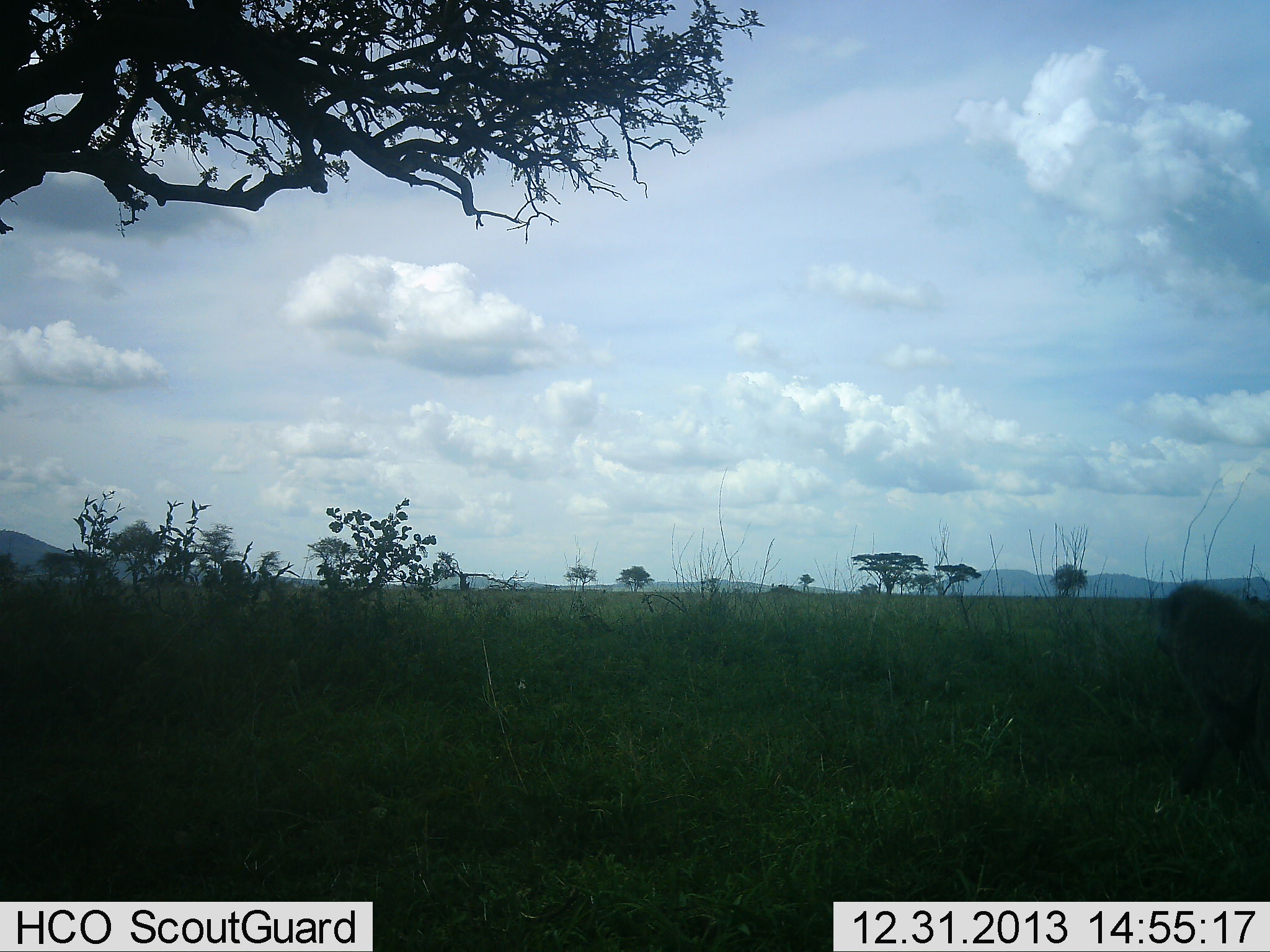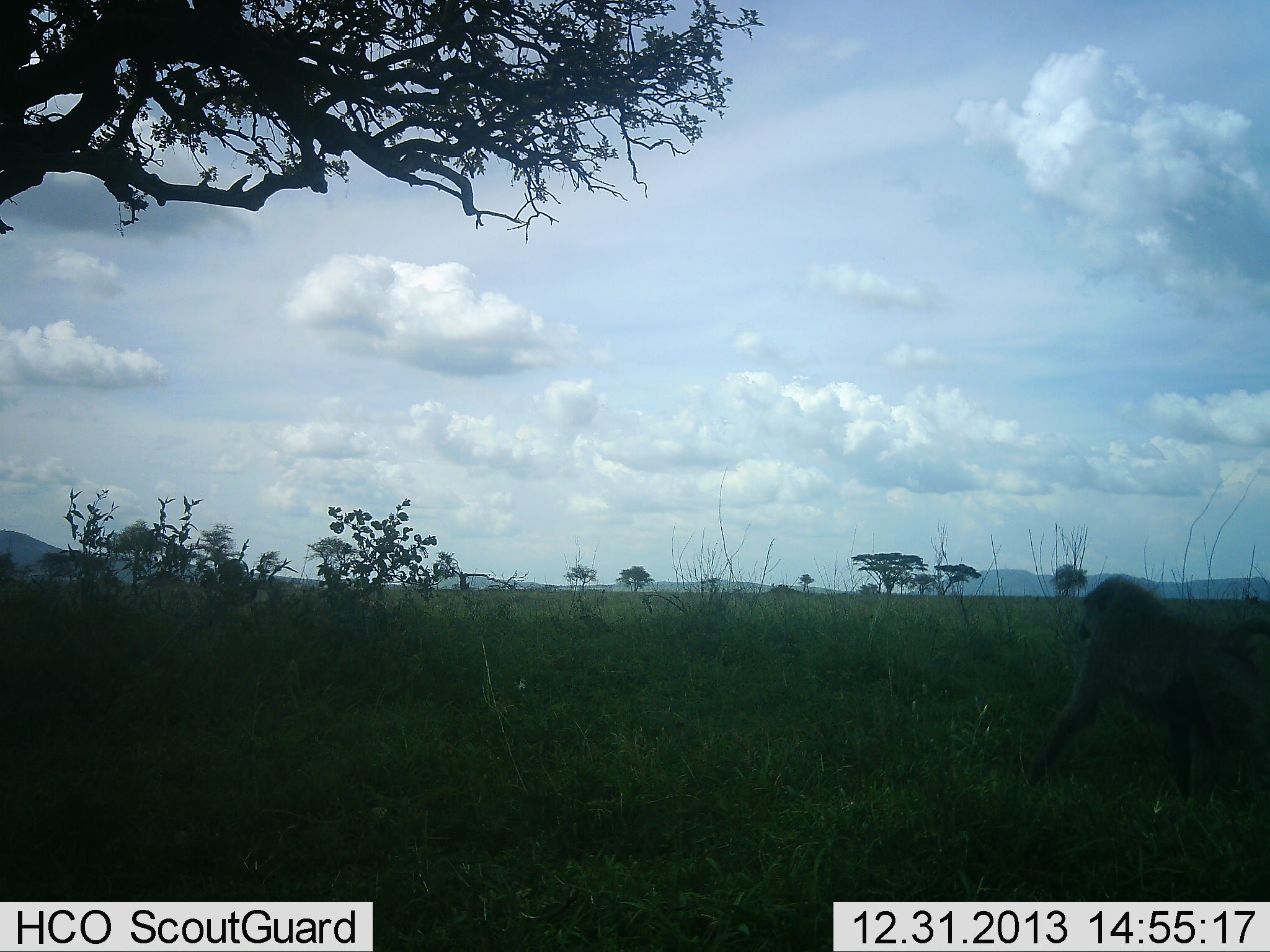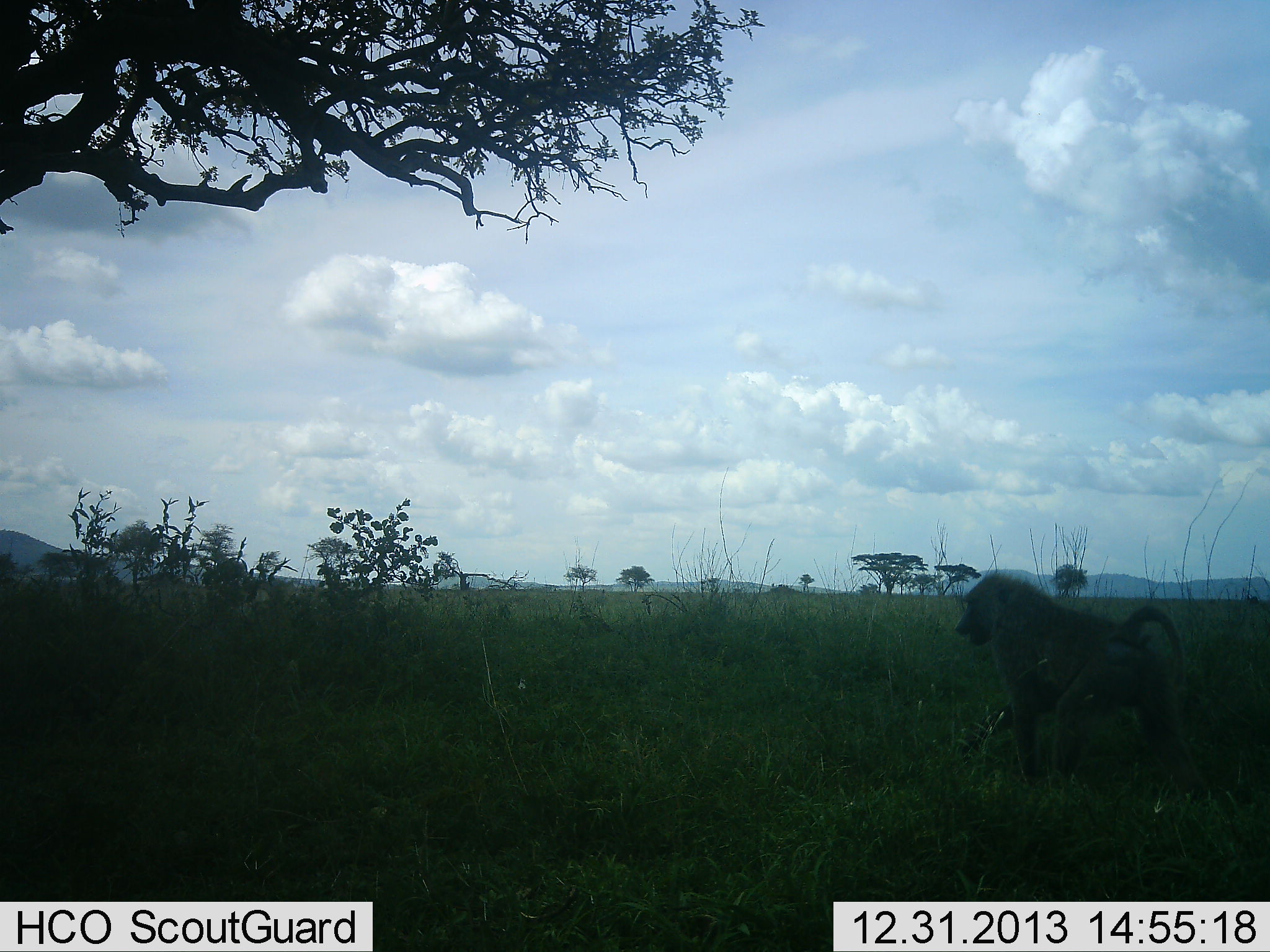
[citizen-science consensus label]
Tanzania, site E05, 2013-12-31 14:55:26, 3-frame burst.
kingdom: Animalia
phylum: Chordata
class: Mammalia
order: Primates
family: Cercopithecidae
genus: Papio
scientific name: Papio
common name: baboon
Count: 1.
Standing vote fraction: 10%.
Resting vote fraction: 0%.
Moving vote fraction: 90%.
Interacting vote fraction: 0%.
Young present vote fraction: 0%.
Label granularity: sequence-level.